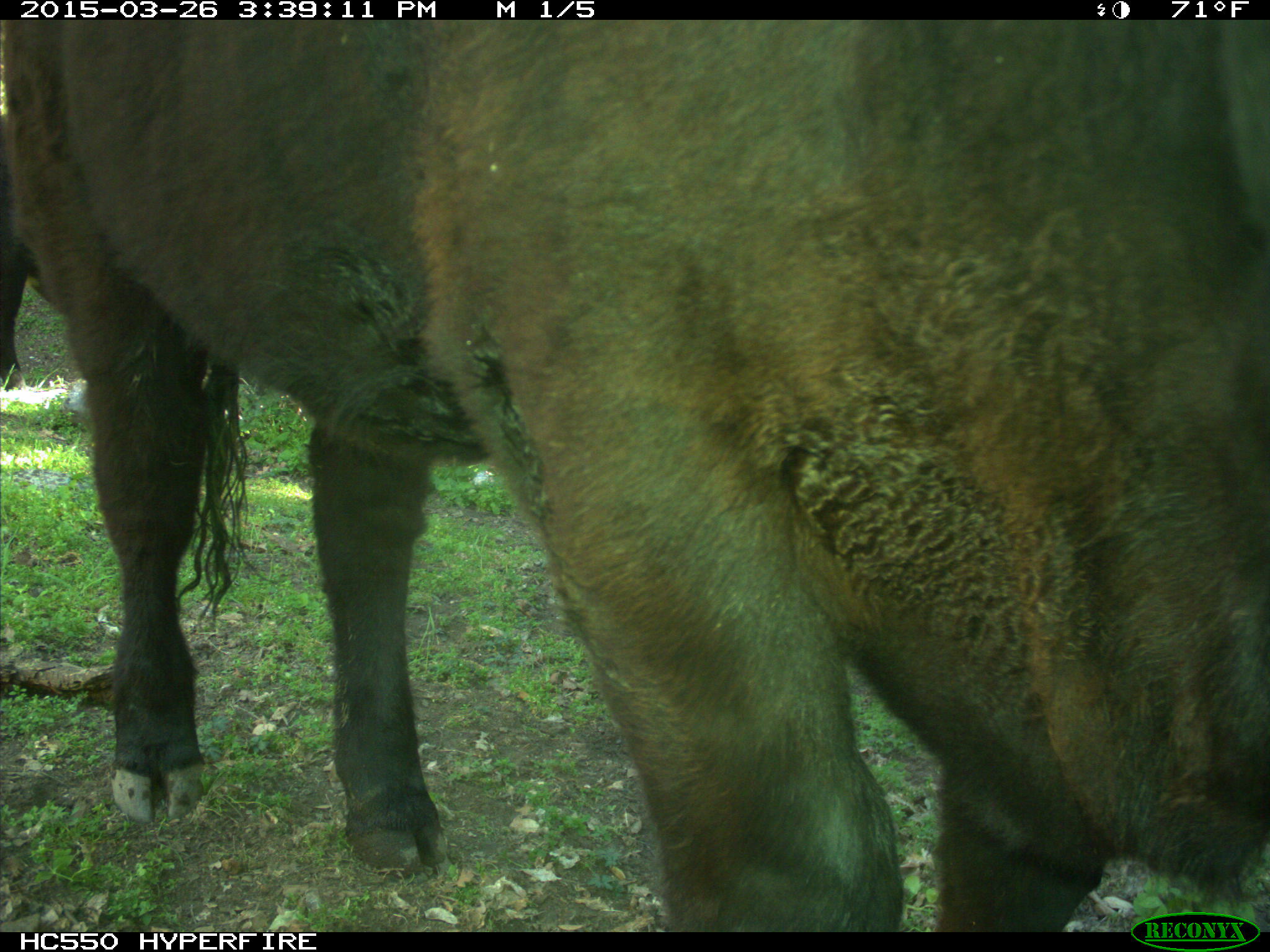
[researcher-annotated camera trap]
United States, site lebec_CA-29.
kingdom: Animalia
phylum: Chordata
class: Mammalia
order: Artiodactyla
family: Bovidae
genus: Bos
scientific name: Bos taurus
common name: domestic cow